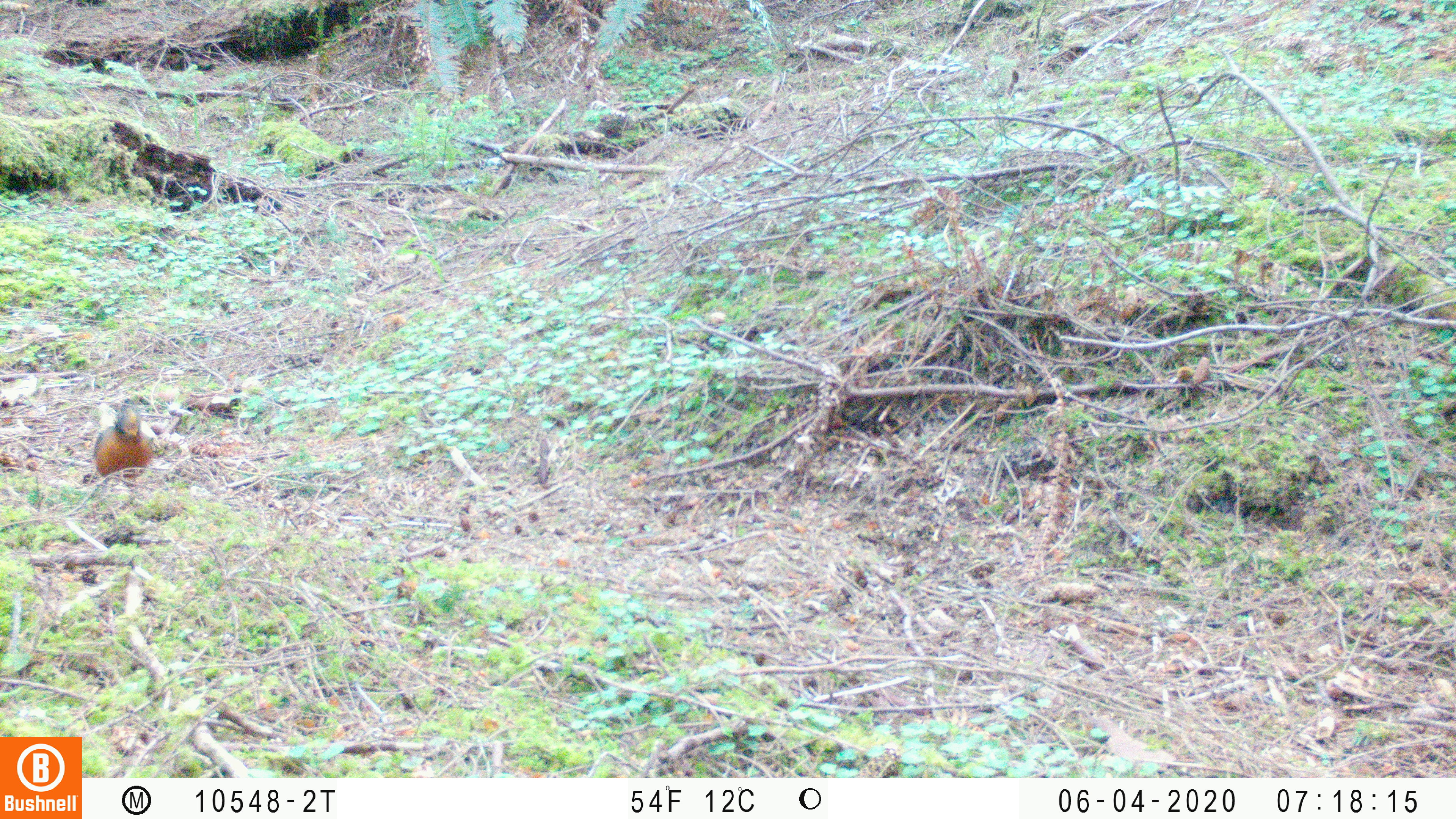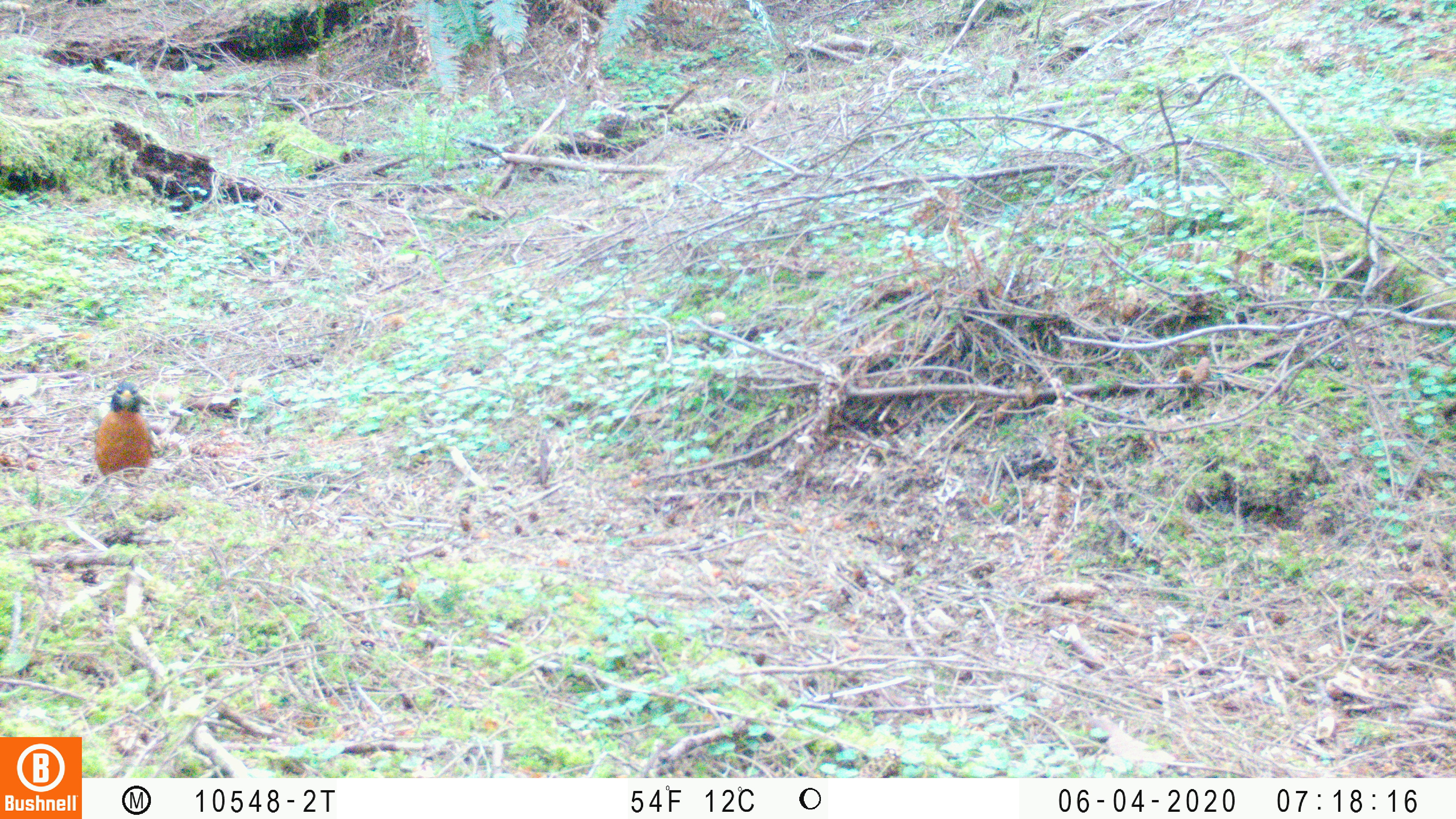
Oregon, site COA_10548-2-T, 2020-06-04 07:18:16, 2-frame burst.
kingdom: Animalia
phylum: Chordata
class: Aves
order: Passeriformes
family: Turdidae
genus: Turdus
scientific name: Turdus migratorius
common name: american robin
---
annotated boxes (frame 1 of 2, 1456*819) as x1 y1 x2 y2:
american robin: 82 389 166 528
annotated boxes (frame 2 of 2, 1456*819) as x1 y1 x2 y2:
american robin: 88 363 159 524